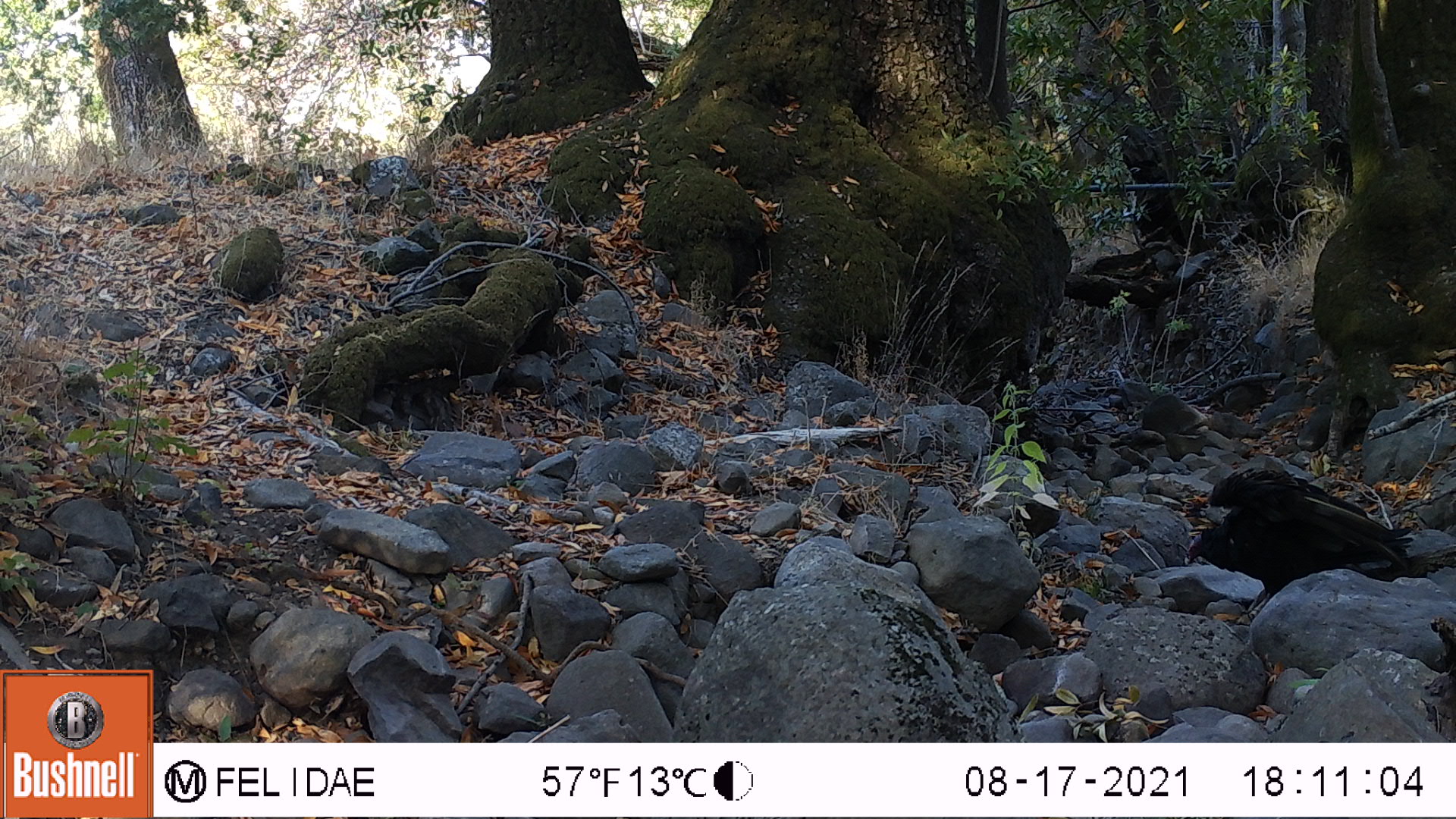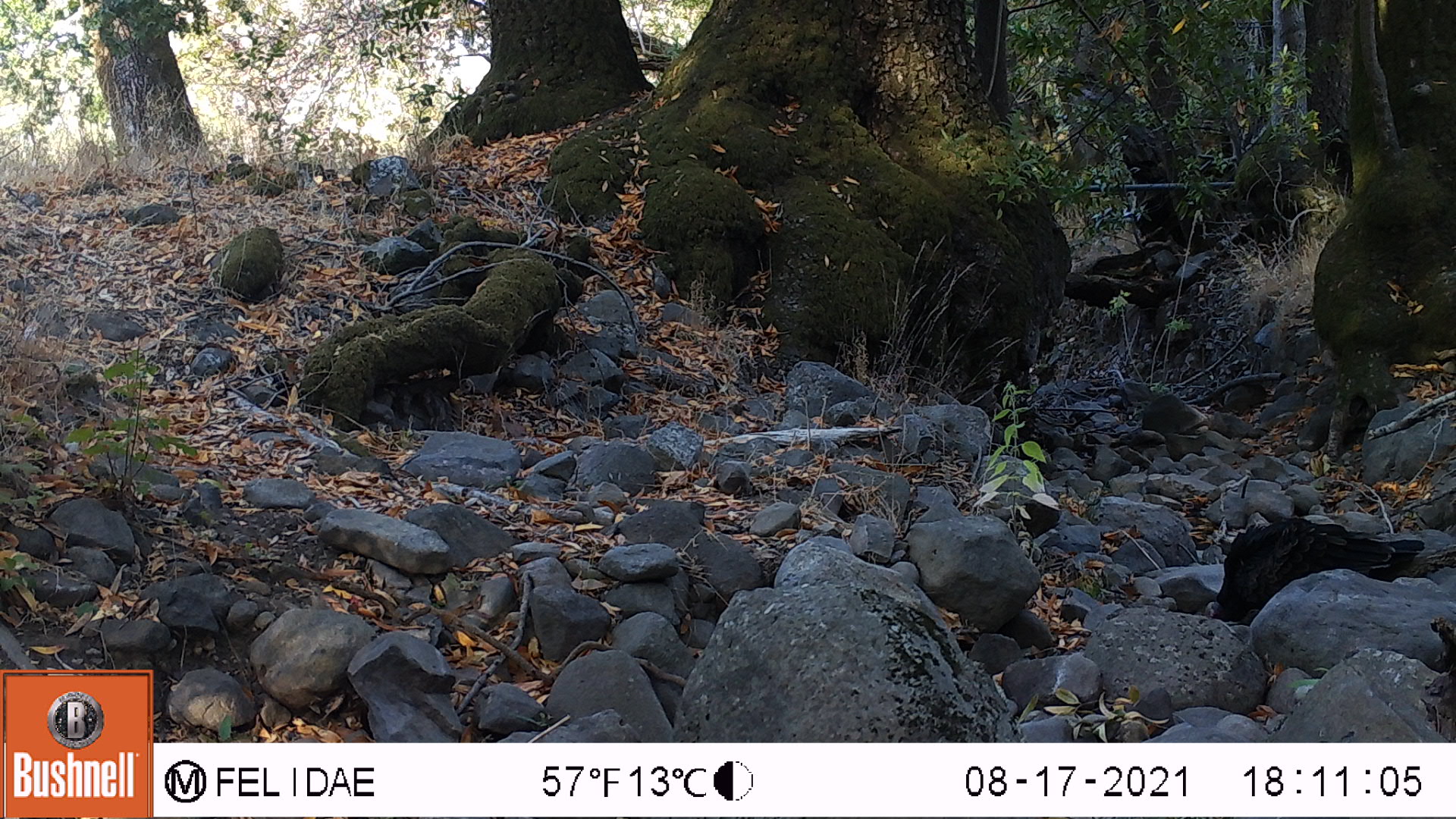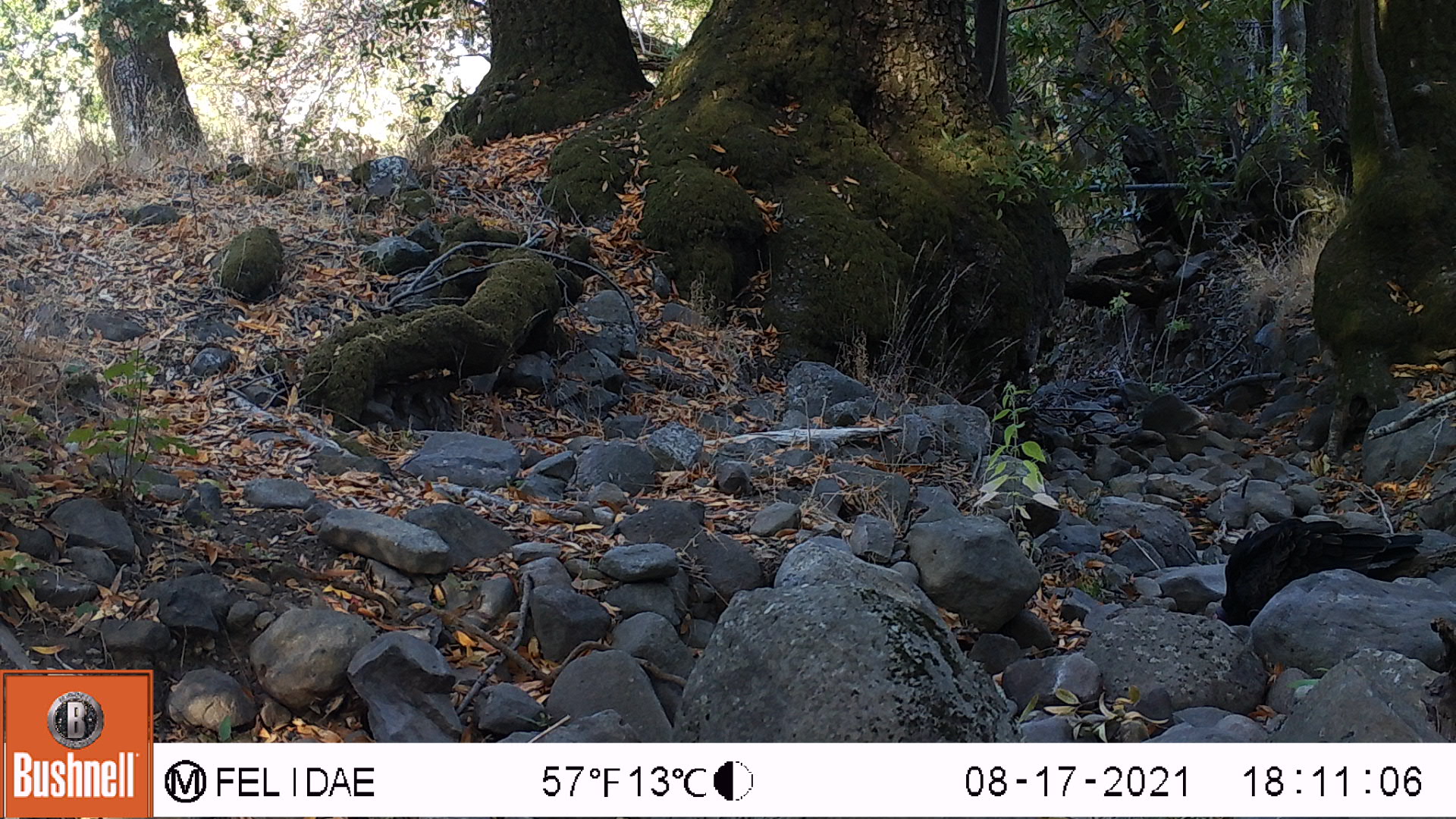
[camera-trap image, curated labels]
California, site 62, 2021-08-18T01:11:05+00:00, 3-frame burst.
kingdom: Animalia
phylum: Chordata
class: Aves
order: Cathartiformes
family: Cathartidae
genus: Cathartes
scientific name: Cathartes aura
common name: turkey vulture